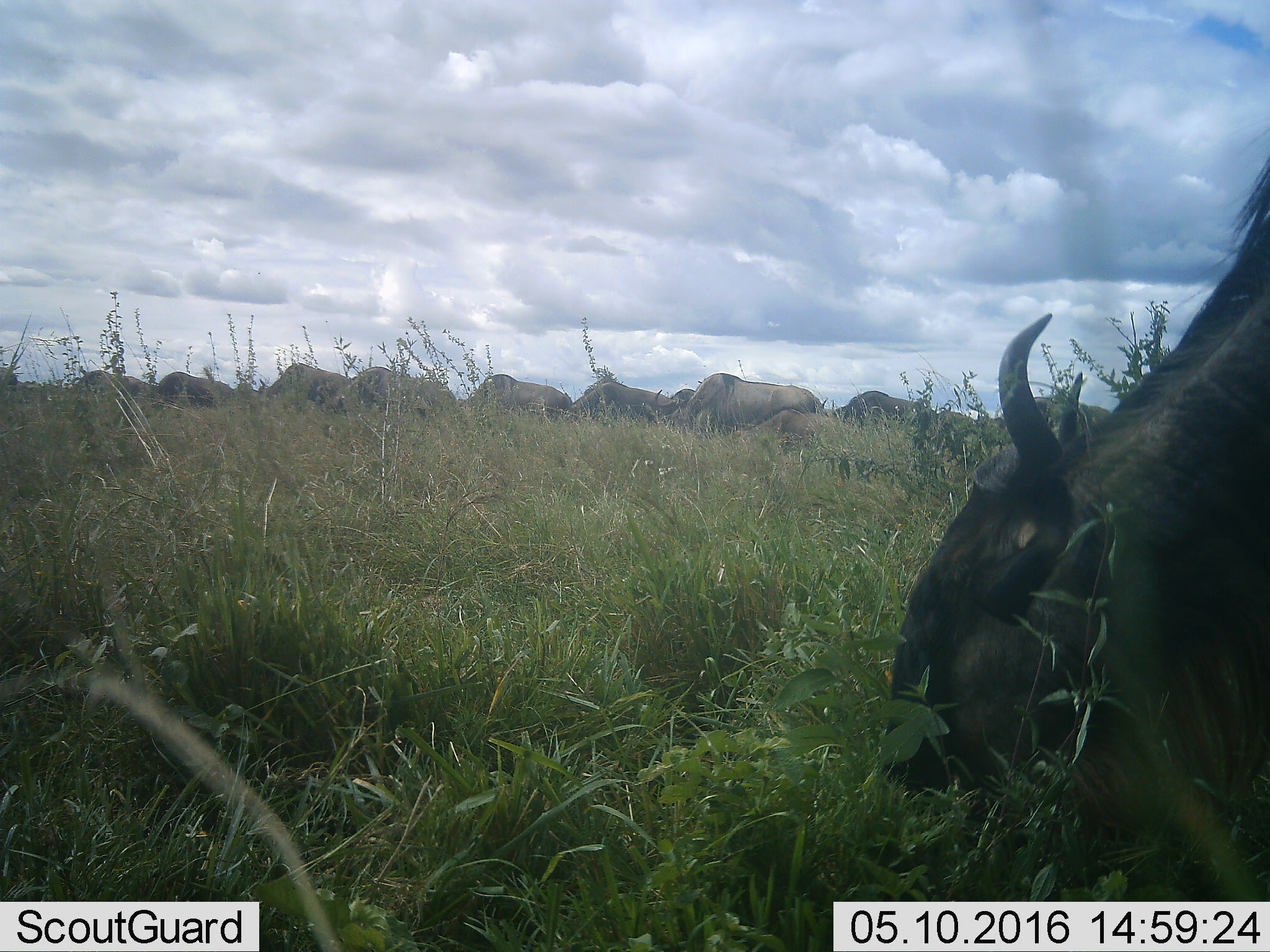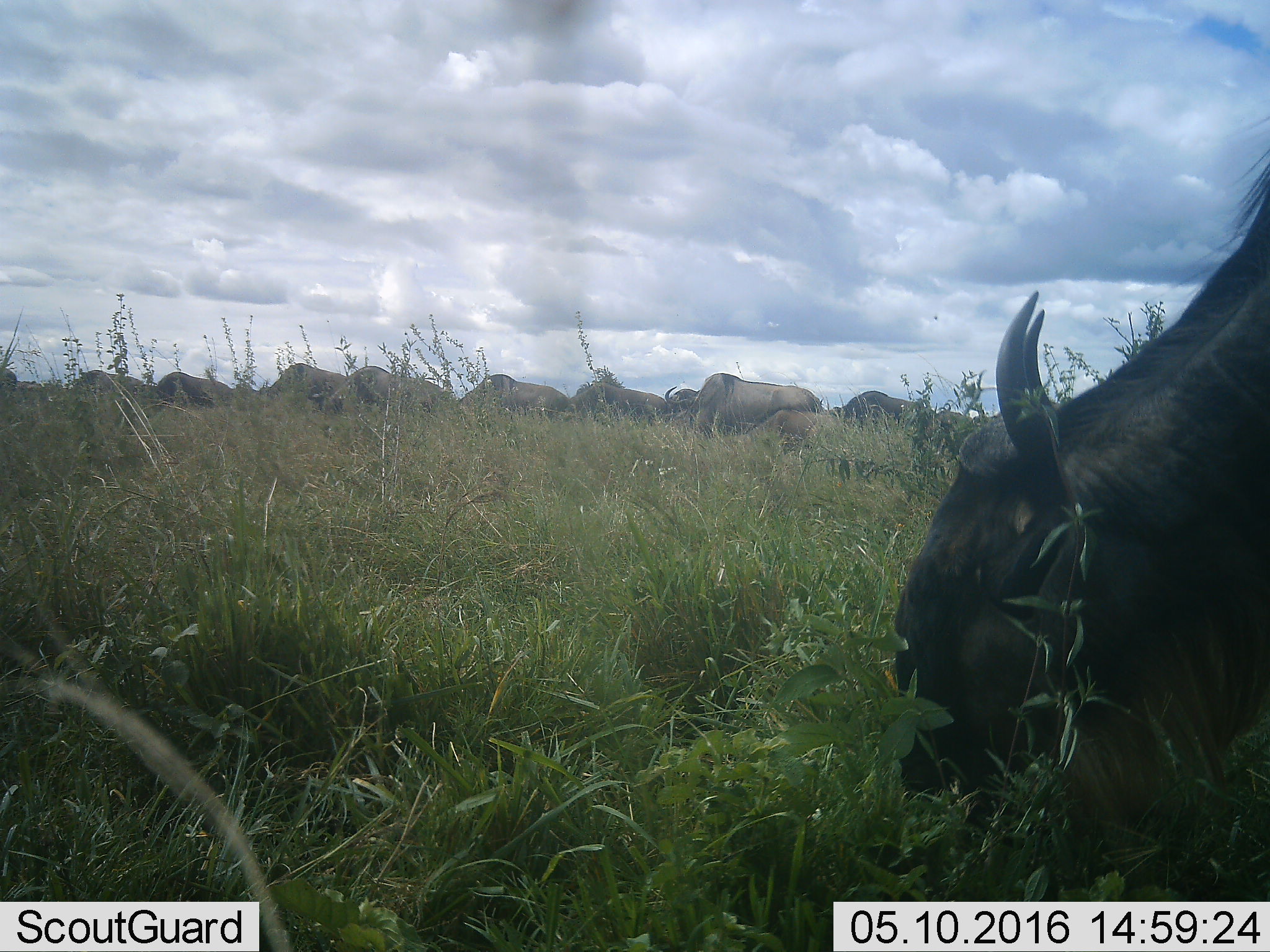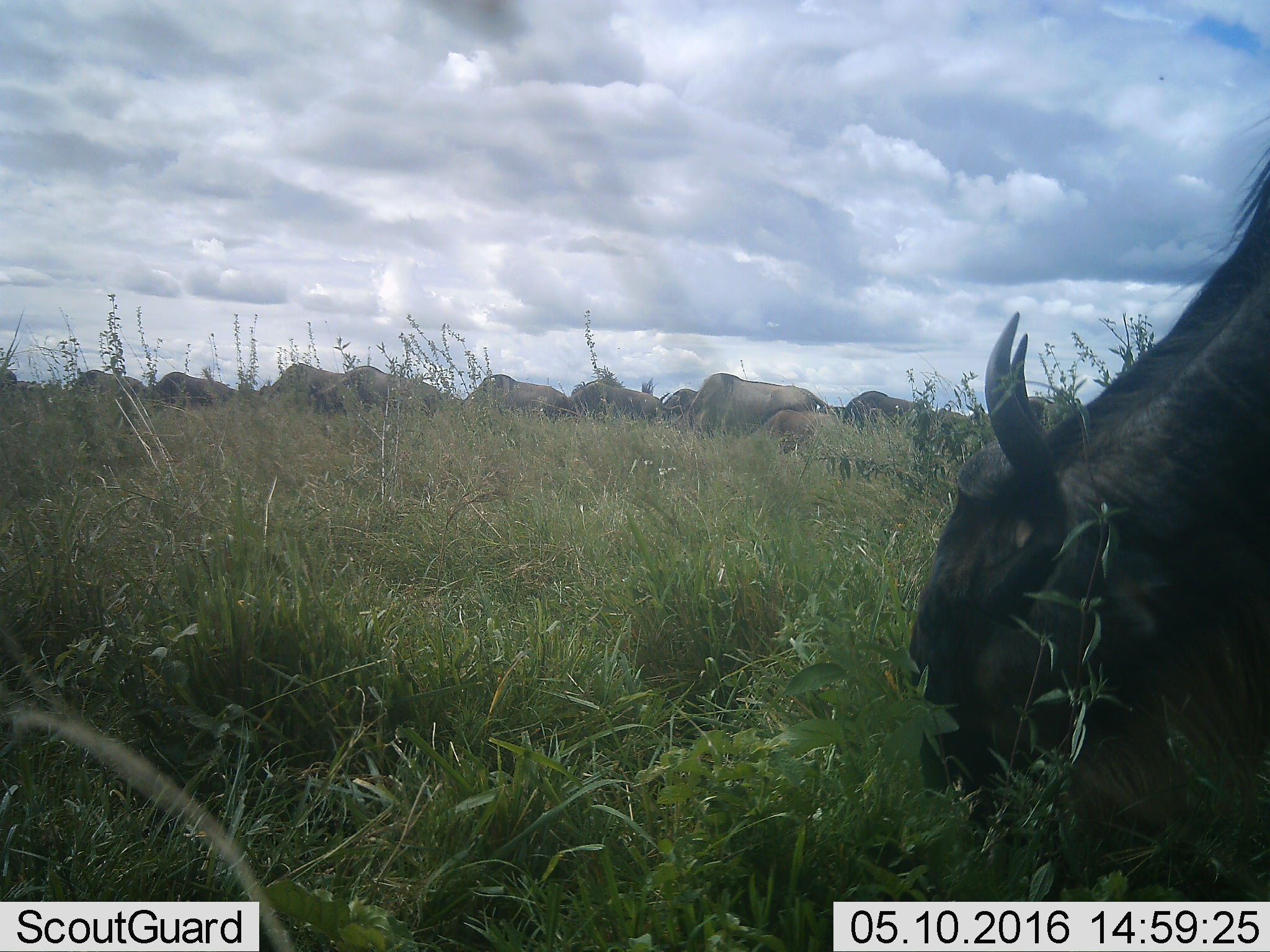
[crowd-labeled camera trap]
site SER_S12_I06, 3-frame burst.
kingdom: Animalia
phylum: Chordata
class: Mammalia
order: Artiodactyla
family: Bovidae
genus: Connochaetes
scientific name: Connochaetes taurinus taurinus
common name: blue wildebeest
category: wildebeestblue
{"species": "wildebeestblue (blue wildebeest) (Connochaetes taurinus taurinus)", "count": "11-50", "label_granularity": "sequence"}